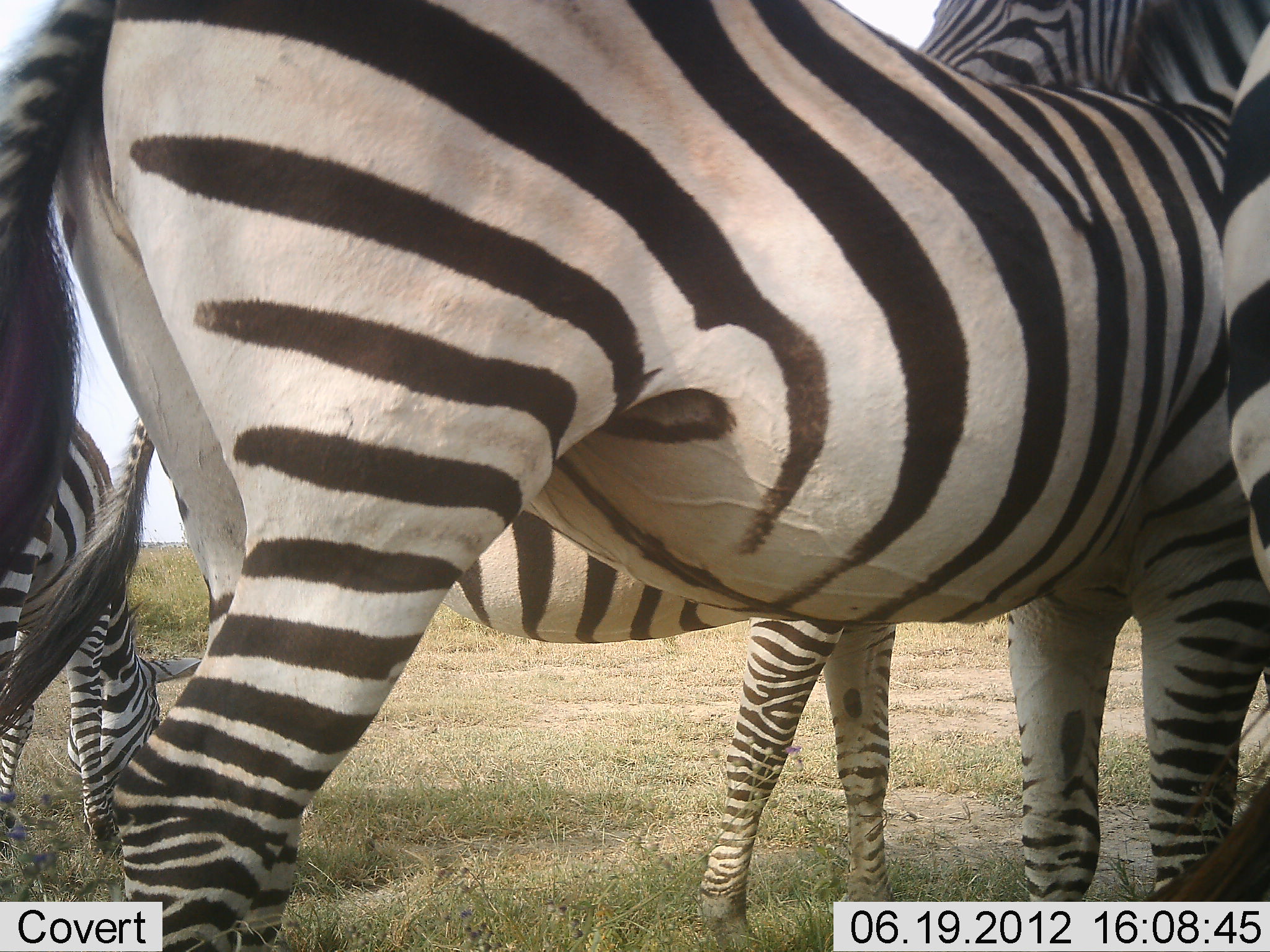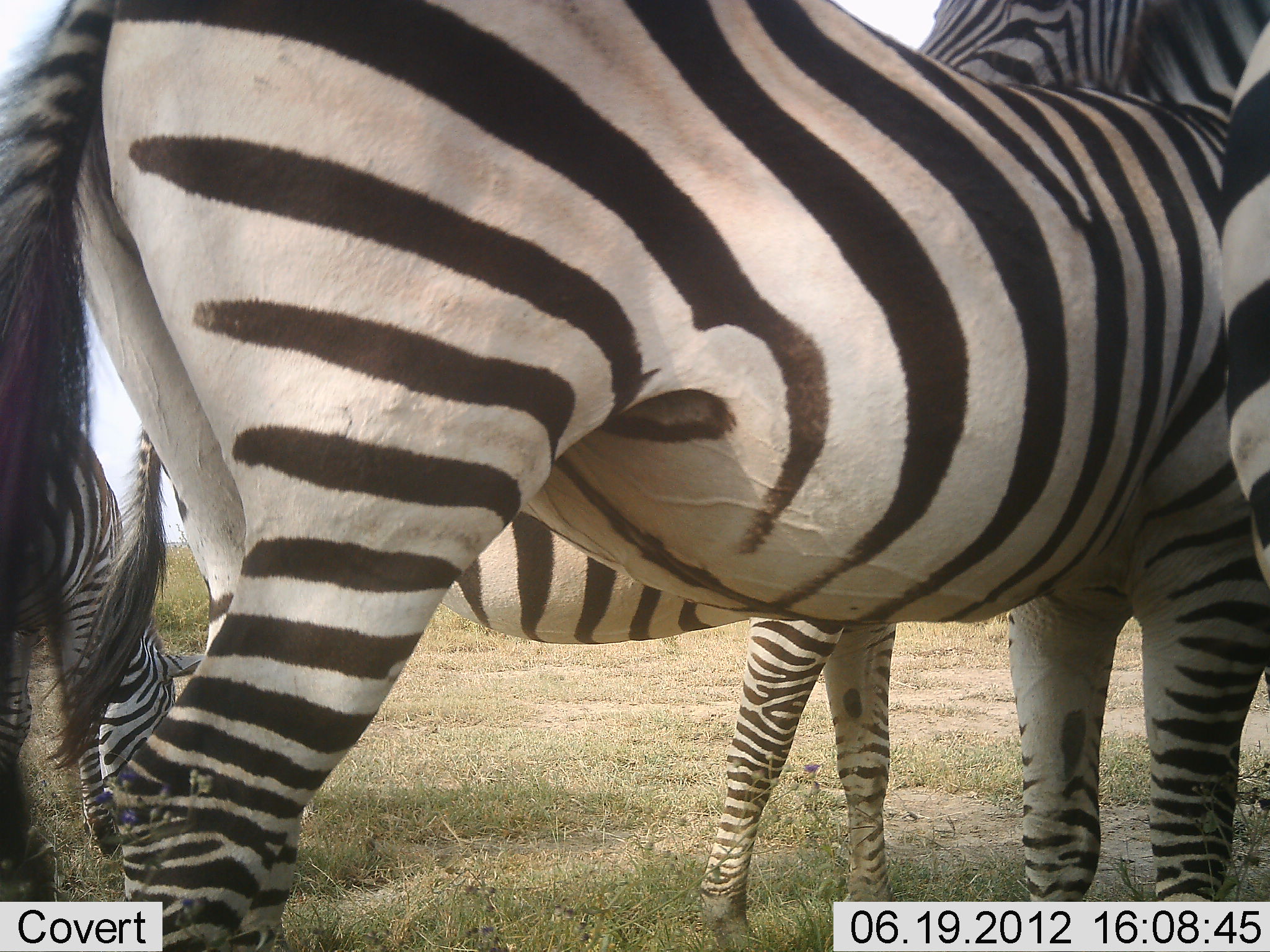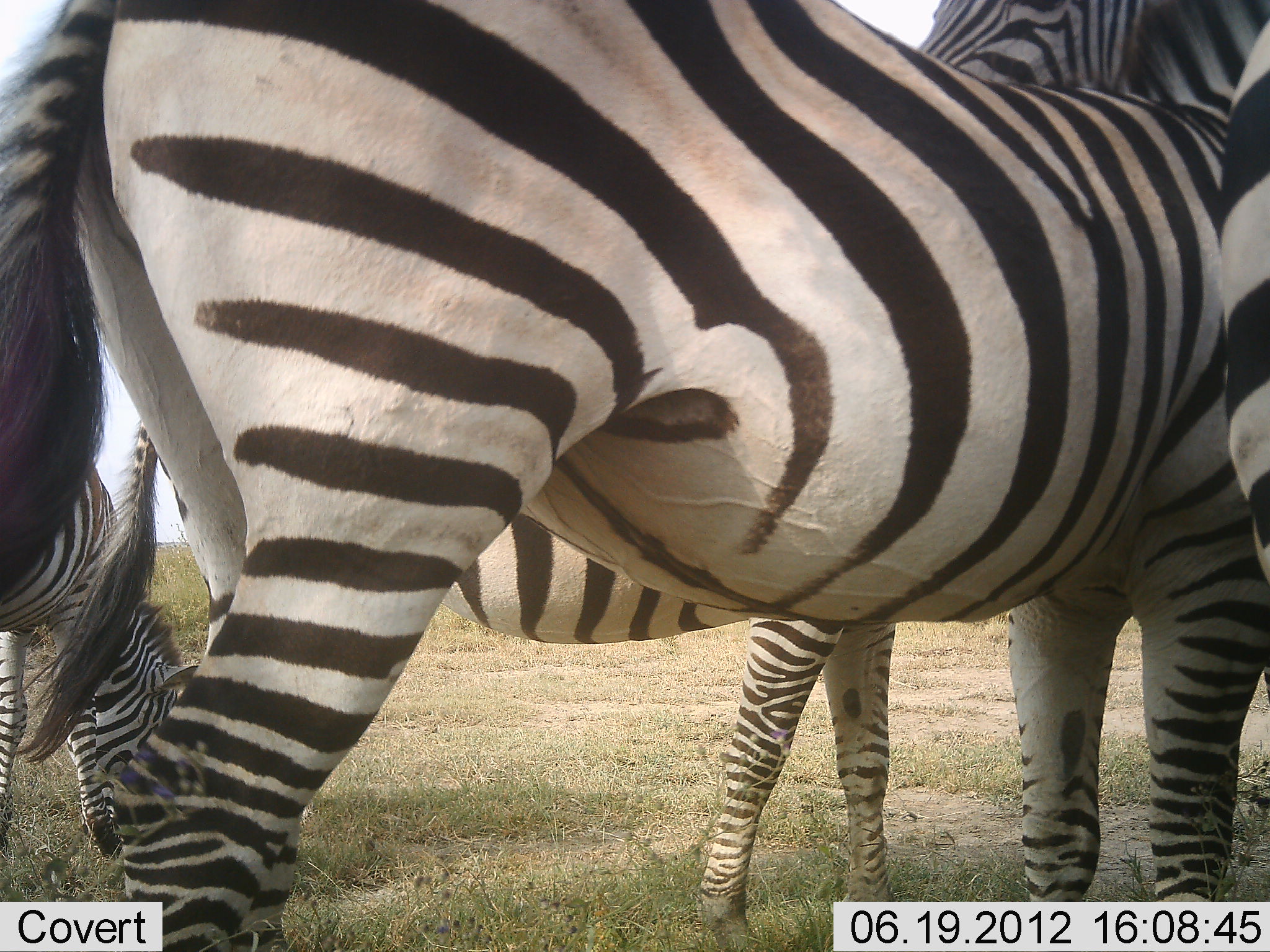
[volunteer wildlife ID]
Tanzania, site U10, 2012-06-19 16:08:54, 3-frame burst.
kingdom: Animalia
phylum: Chordata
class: Mammalia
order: Perissodactyla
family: Equidae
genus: Equus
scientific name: Equus quagga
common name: plains zebra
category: zebra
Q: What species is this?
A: Zebra (plains zebra) (Equus quagga).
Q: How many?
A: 4.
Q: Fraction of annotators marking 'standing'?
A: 80%.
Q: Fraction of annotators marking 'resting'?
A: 0%.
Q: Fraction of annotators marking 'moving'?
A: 0%.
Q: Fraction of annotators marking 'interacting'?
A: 30%.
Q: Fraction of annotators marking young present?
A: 20%.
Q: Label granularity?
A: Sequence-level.